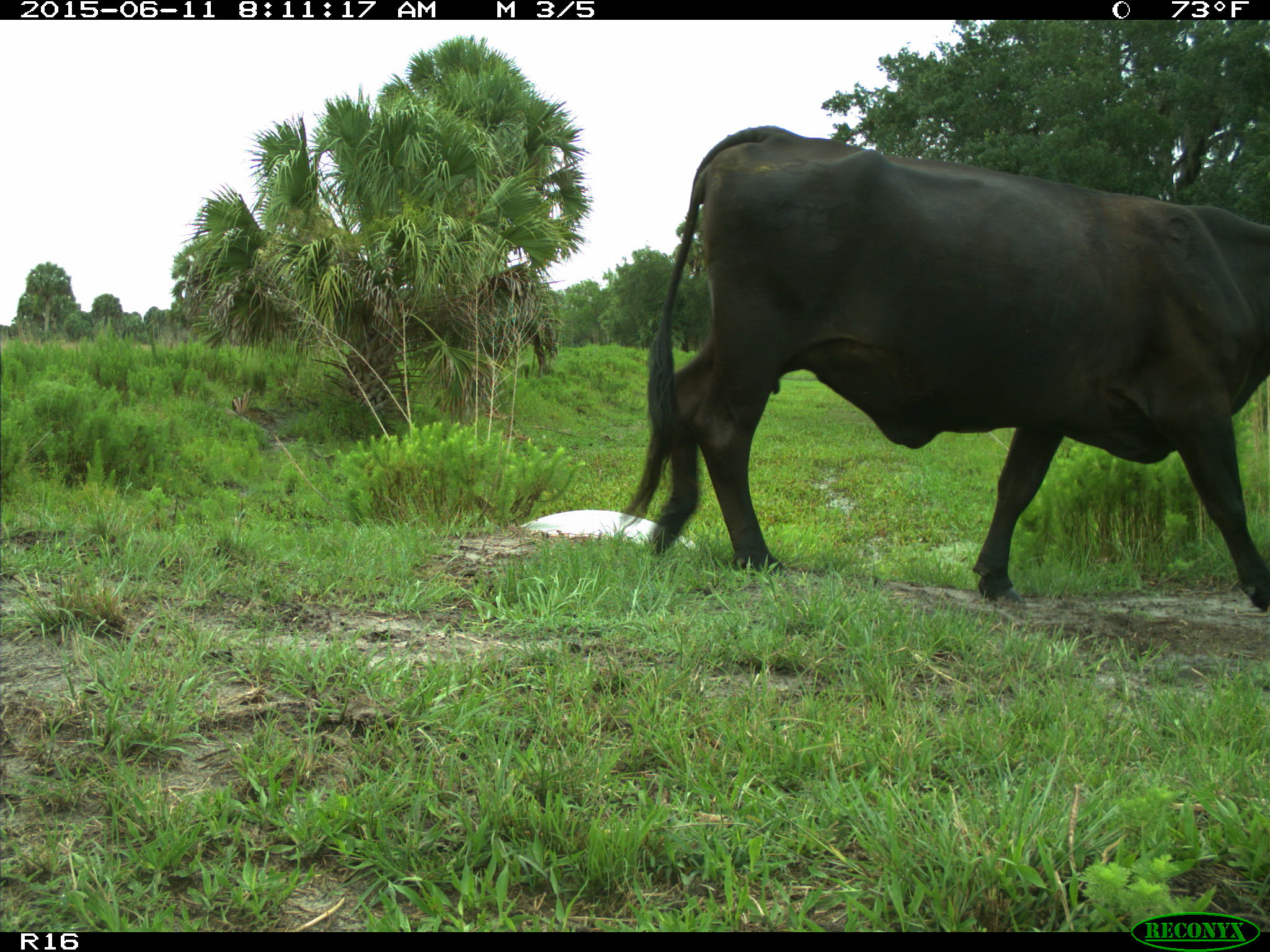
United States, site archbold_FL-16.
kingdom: Animalia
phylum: Chordata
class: Mammalia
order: Artiodactyla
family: Bovidae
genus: Bos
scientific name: Bos taurus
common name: domestic cow